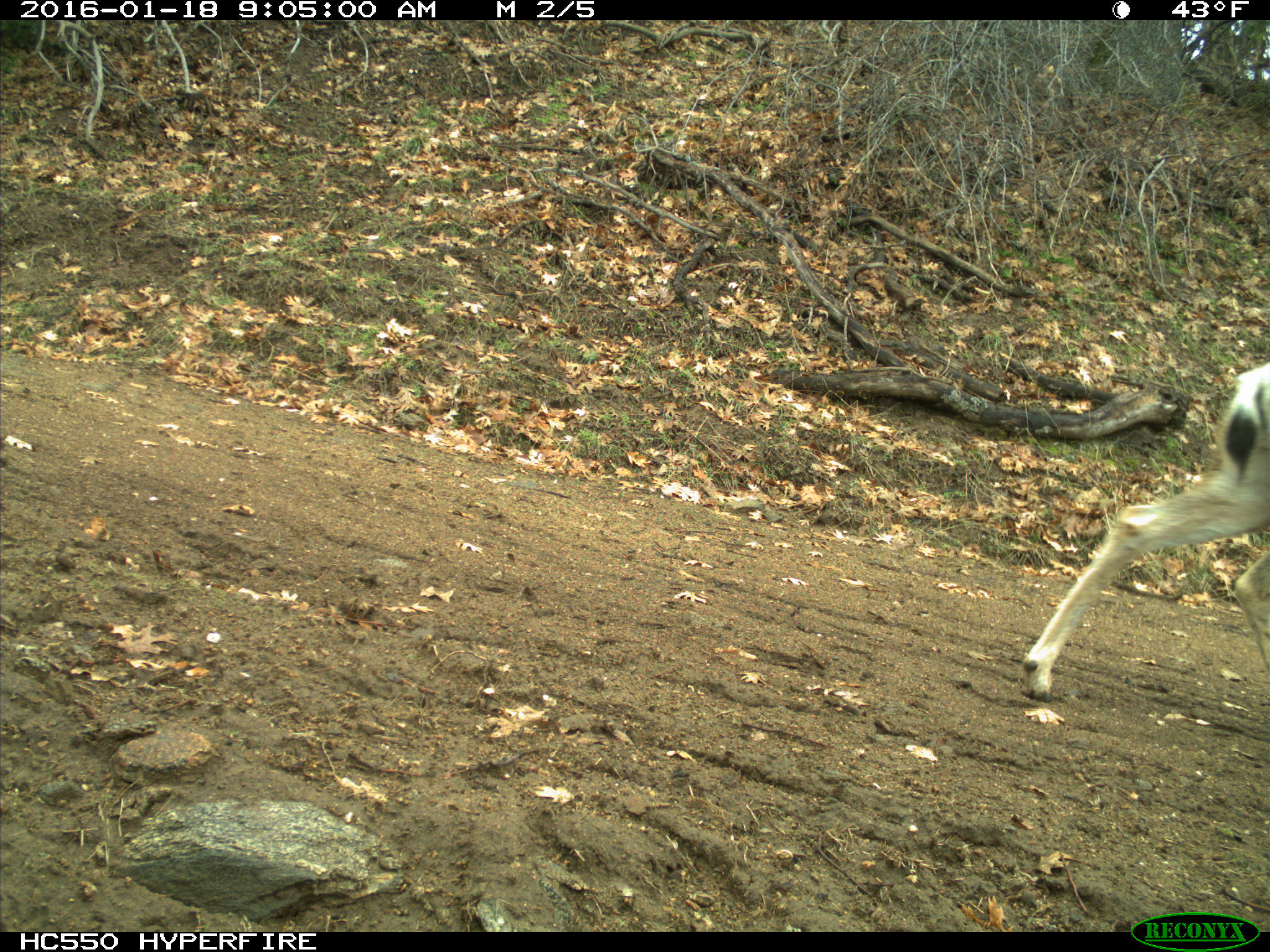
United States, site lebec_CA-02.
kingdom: Animalia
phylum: Chordata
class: Mammalia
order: Artiodactyla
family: Cervidae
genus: Odocoileus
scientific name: Odocoileus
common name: deer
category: unidentified deer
Unidentified deer (deer) (Odocoileus).